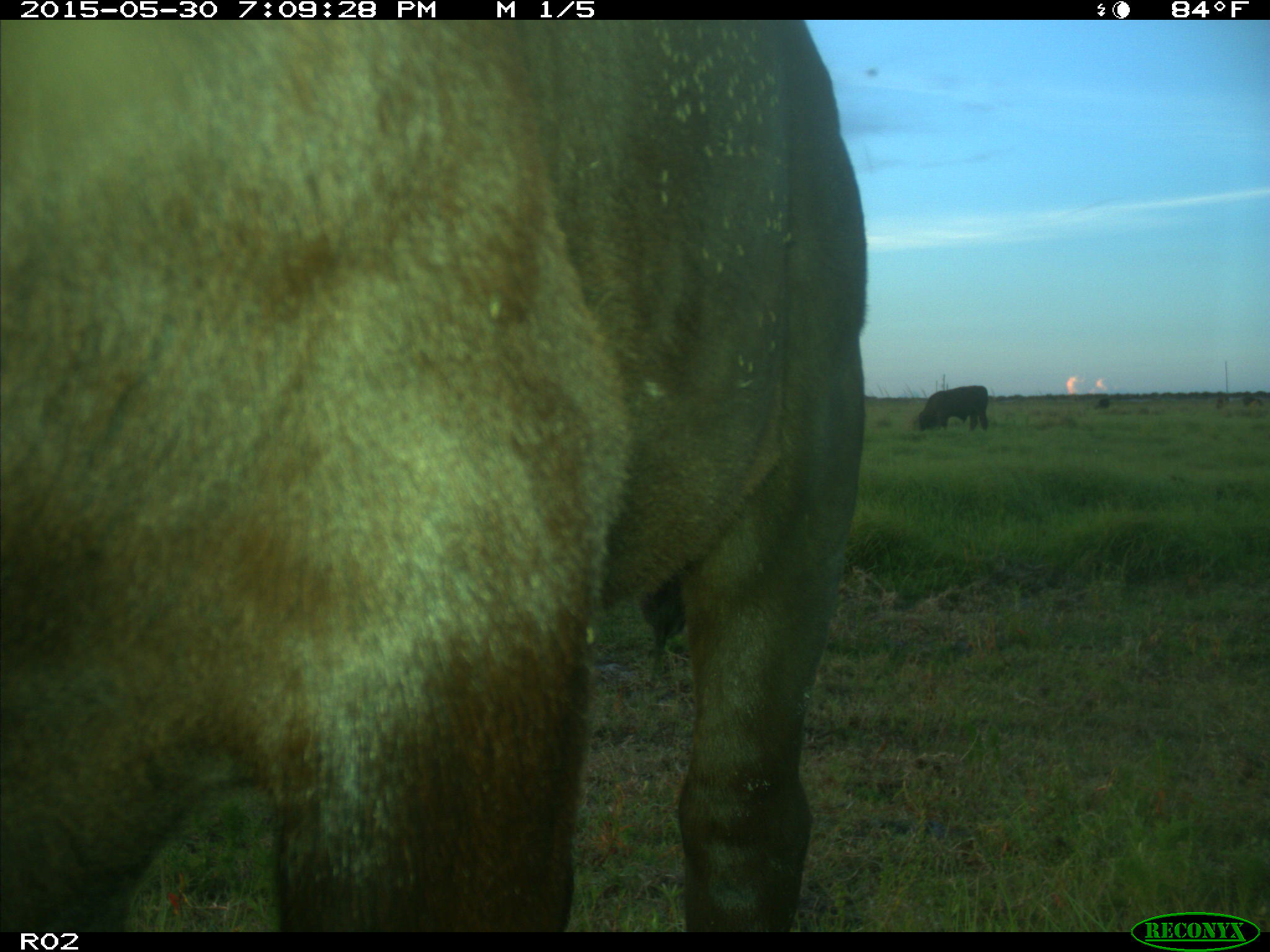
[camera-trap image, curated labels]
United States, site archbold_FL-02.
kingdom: Animalia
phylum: Chordata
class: Mammalia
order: Artiodactyla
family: Bovidae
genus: Bos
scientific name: Bos taurus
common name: domestic cow